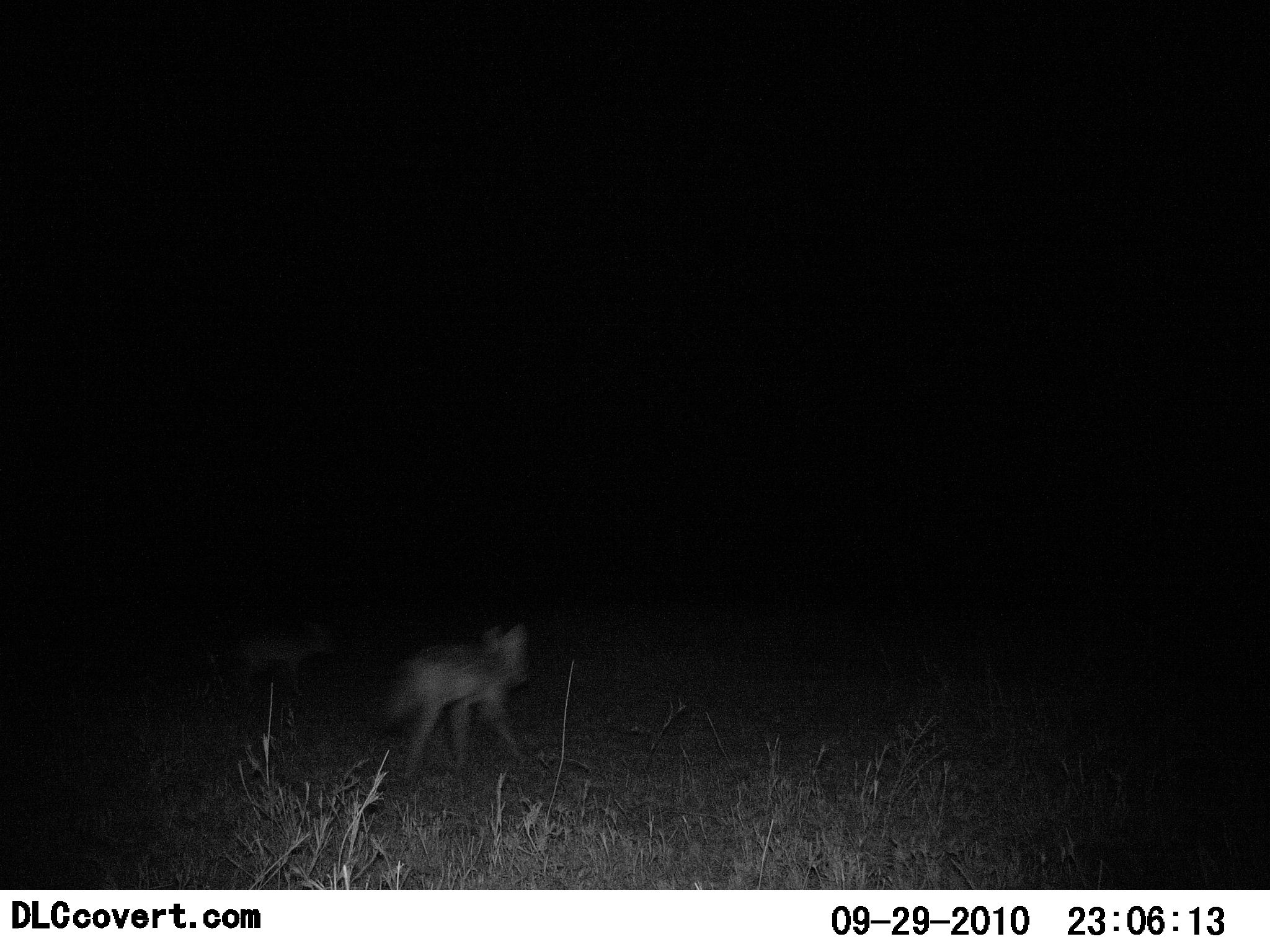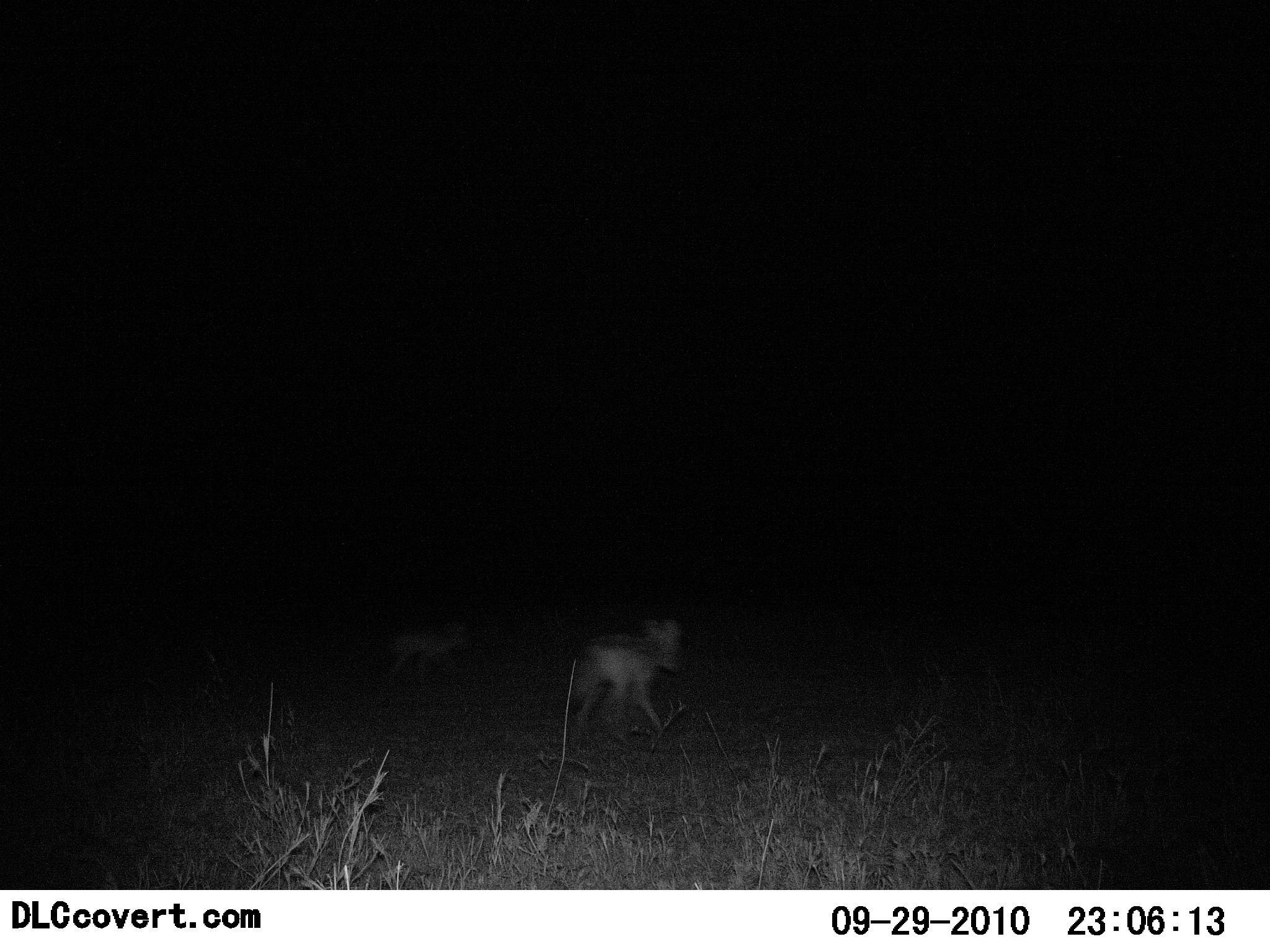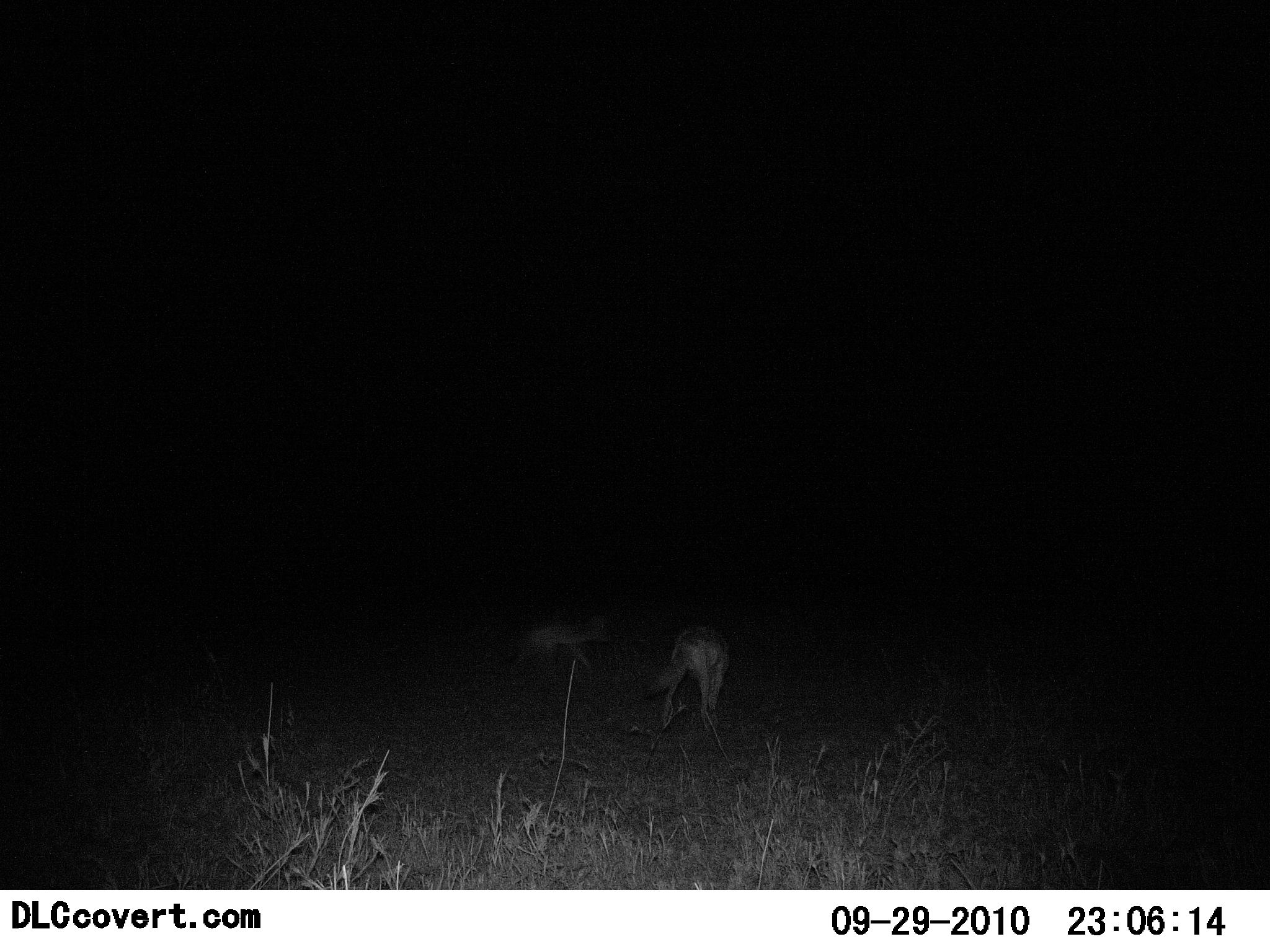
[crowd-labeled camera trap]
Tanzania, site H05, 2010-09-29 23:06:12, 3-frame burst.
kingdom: Animalia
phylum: Chordata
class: Mammalia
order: Carnivora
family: Canidae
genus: Lupulella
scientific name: Lupulella mesomelas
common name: black-backed jackal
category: jackal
Jackal (black-backed jackal) (Lupulella mesomelas), count 2. Behavior (volunteer vote fractions): standing 0%, resting 0%, moving 100%, interacting 0%. Young present (vote fraction): 9%. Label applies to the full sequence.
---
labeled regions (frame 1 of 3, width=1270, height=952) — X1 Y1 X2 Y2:
animal: 380 623 531 780; 235 620 337 698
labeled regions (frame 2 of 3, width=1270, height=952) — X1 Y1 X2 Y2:
animal: 561 618 685 740; 383 620 471 686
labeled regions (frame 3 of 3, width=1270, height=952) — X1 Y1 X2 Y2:
animal: 639 624 733 732; 505 614 615 684